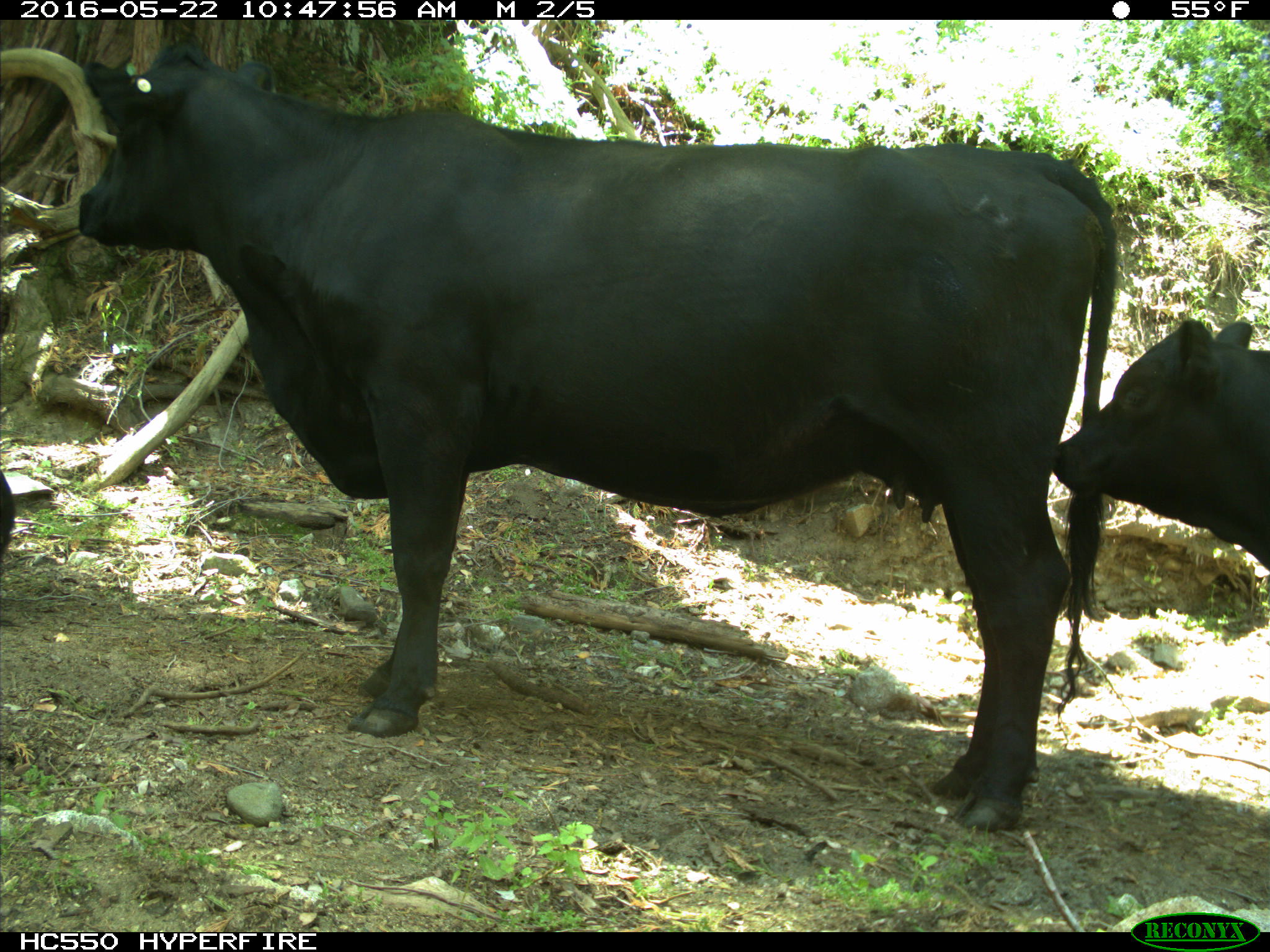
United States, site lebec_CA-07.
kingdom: Animalia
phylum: Chordata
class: Mammalia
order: Artiodactyla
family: Bovidae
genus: Bos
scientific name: Bos taurus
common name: domestic cow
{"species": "Bos taurus (domestic cow)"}